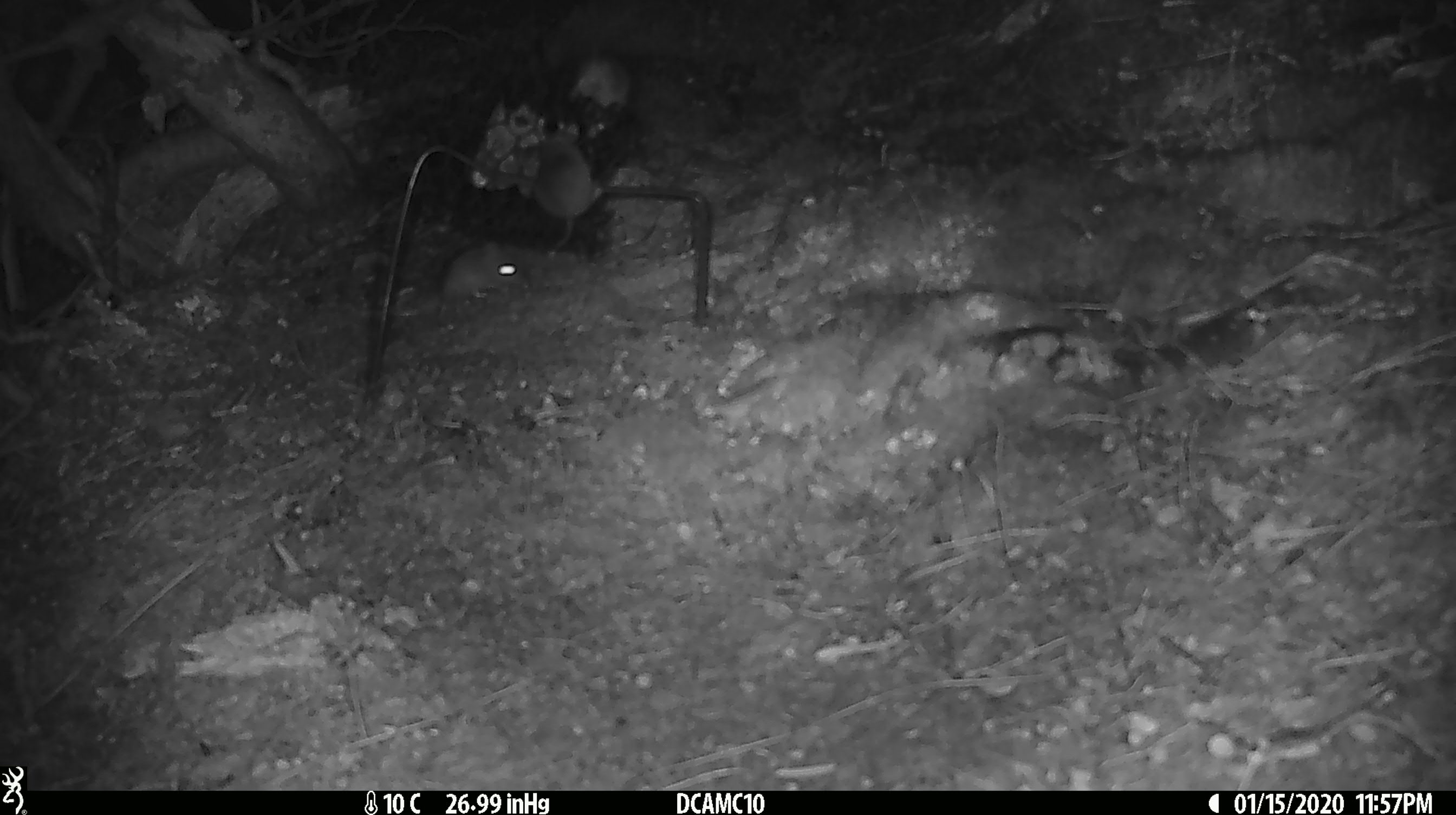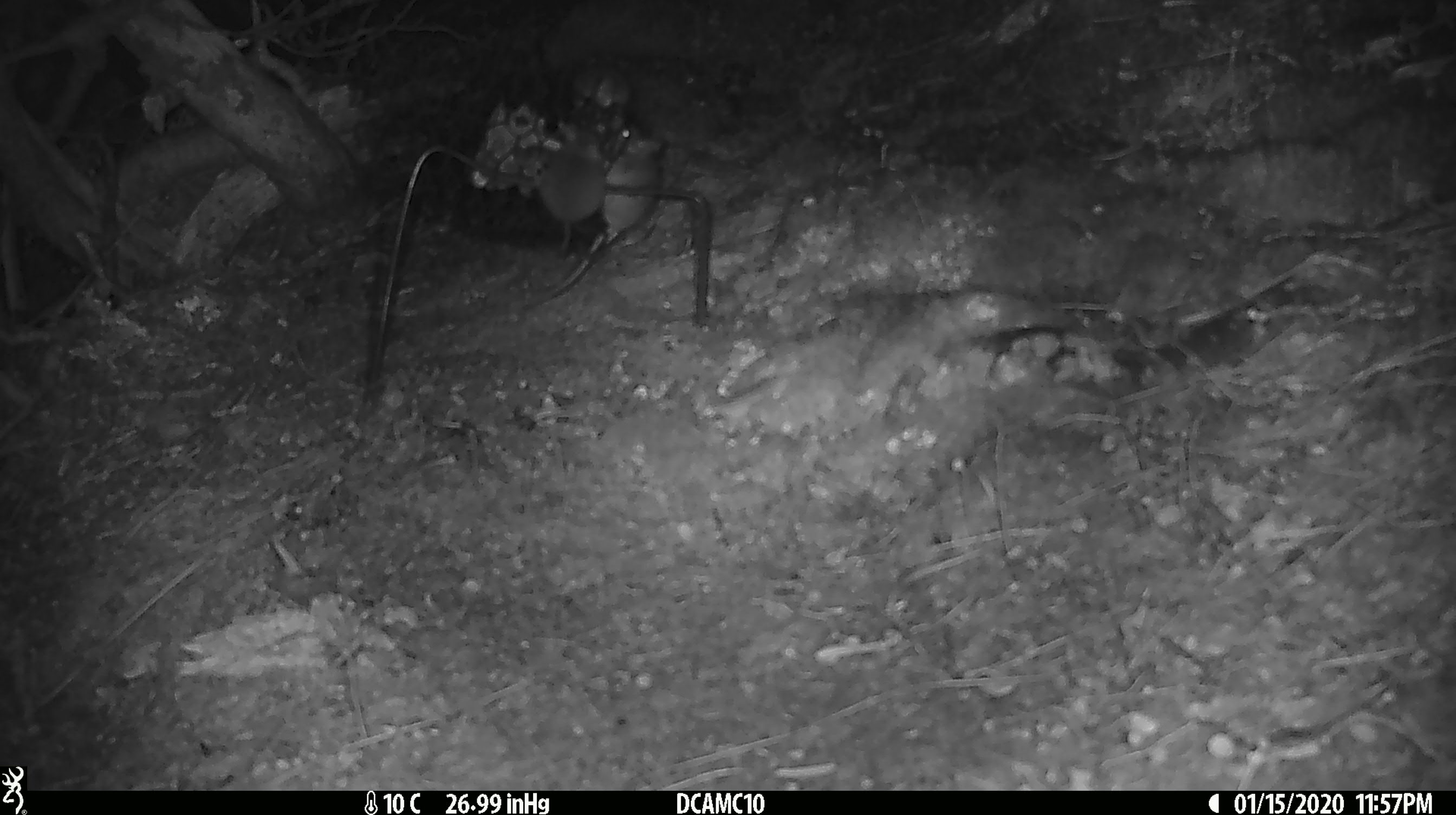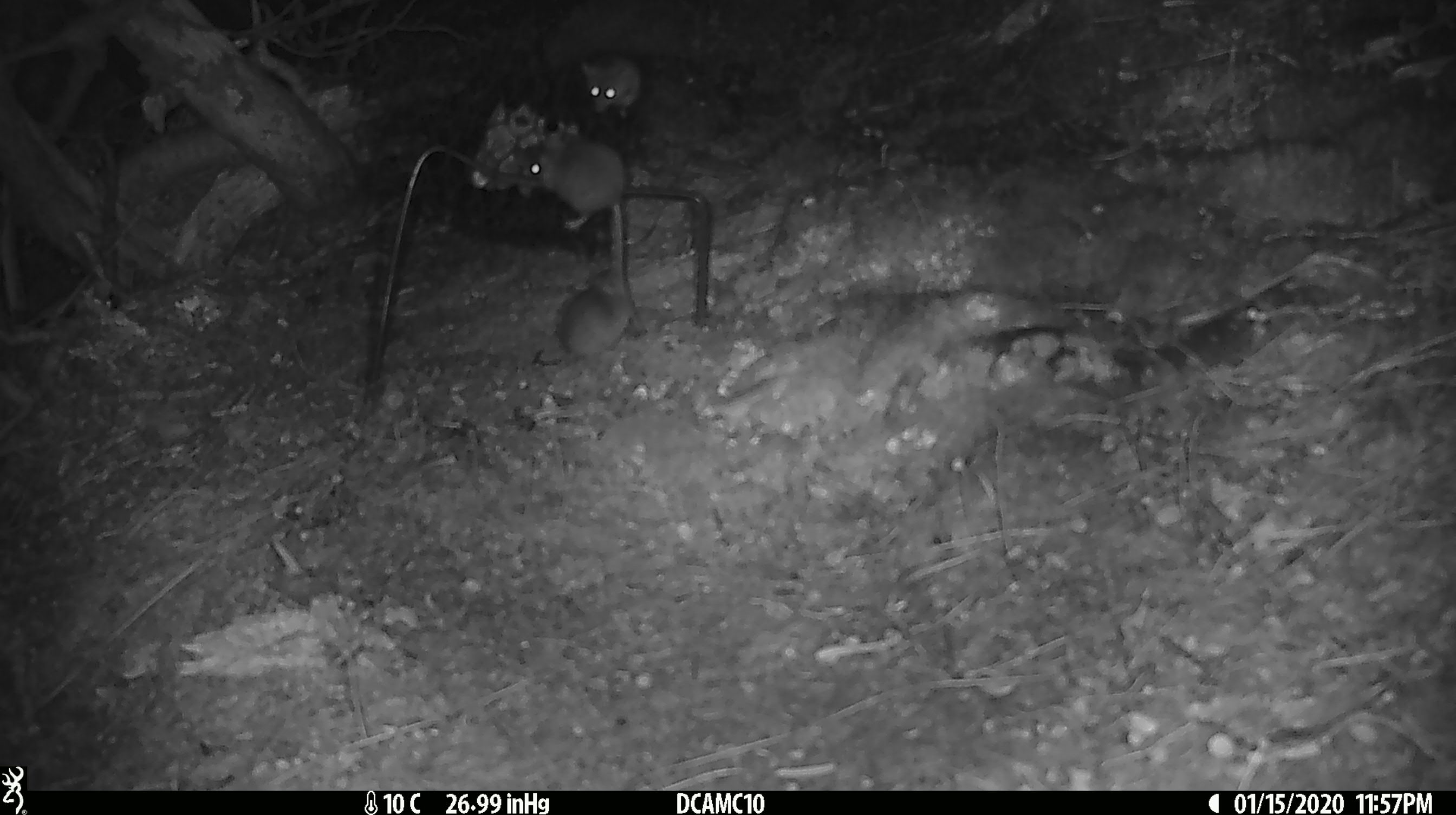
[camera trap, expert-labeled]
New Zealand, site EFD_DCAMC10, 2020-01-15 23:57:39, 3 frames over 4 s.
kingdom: Animalia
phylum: Chordata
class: Mammalia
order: Rodentia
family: Muridae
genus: Mus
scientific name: Mus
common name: mouse